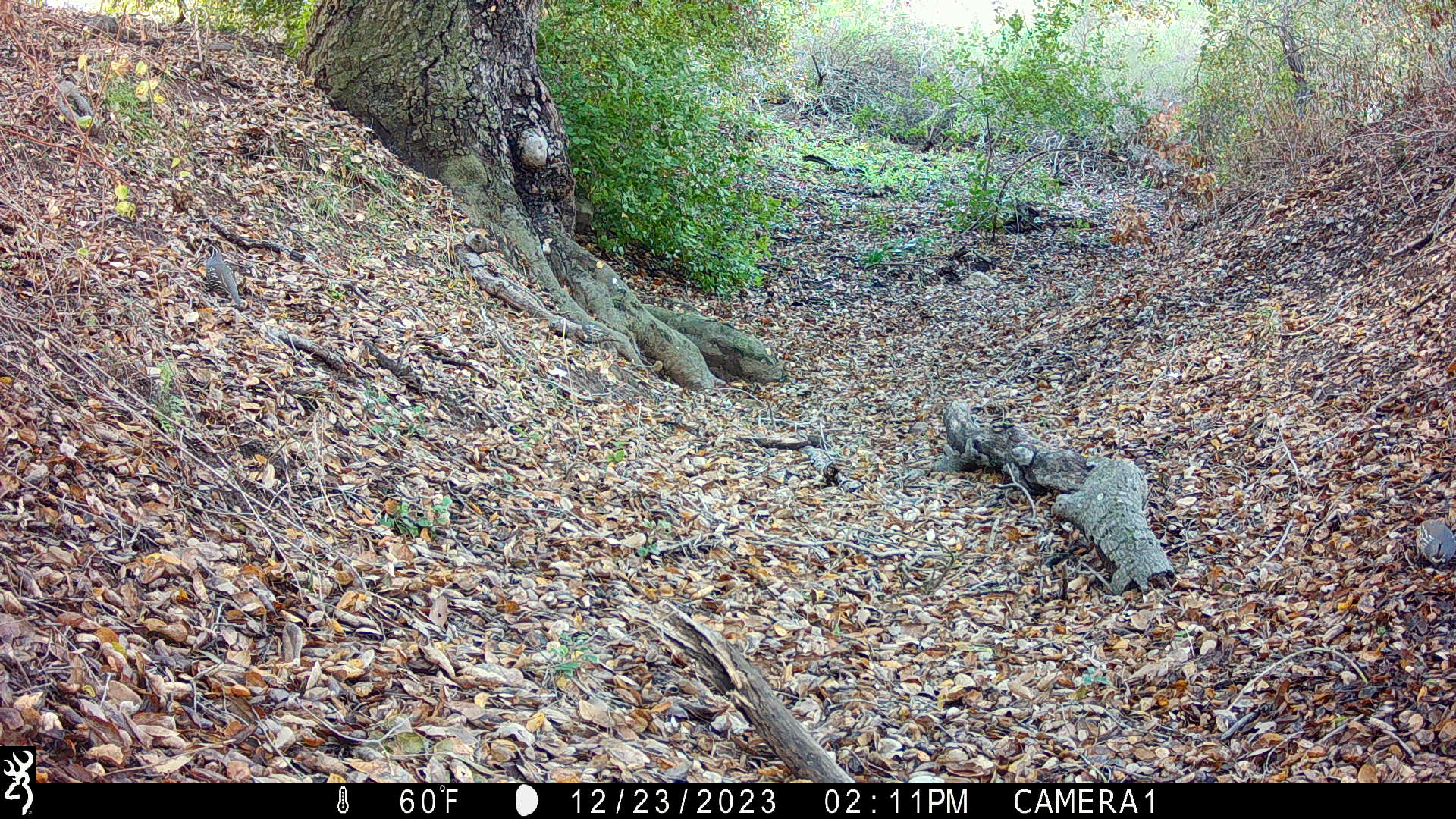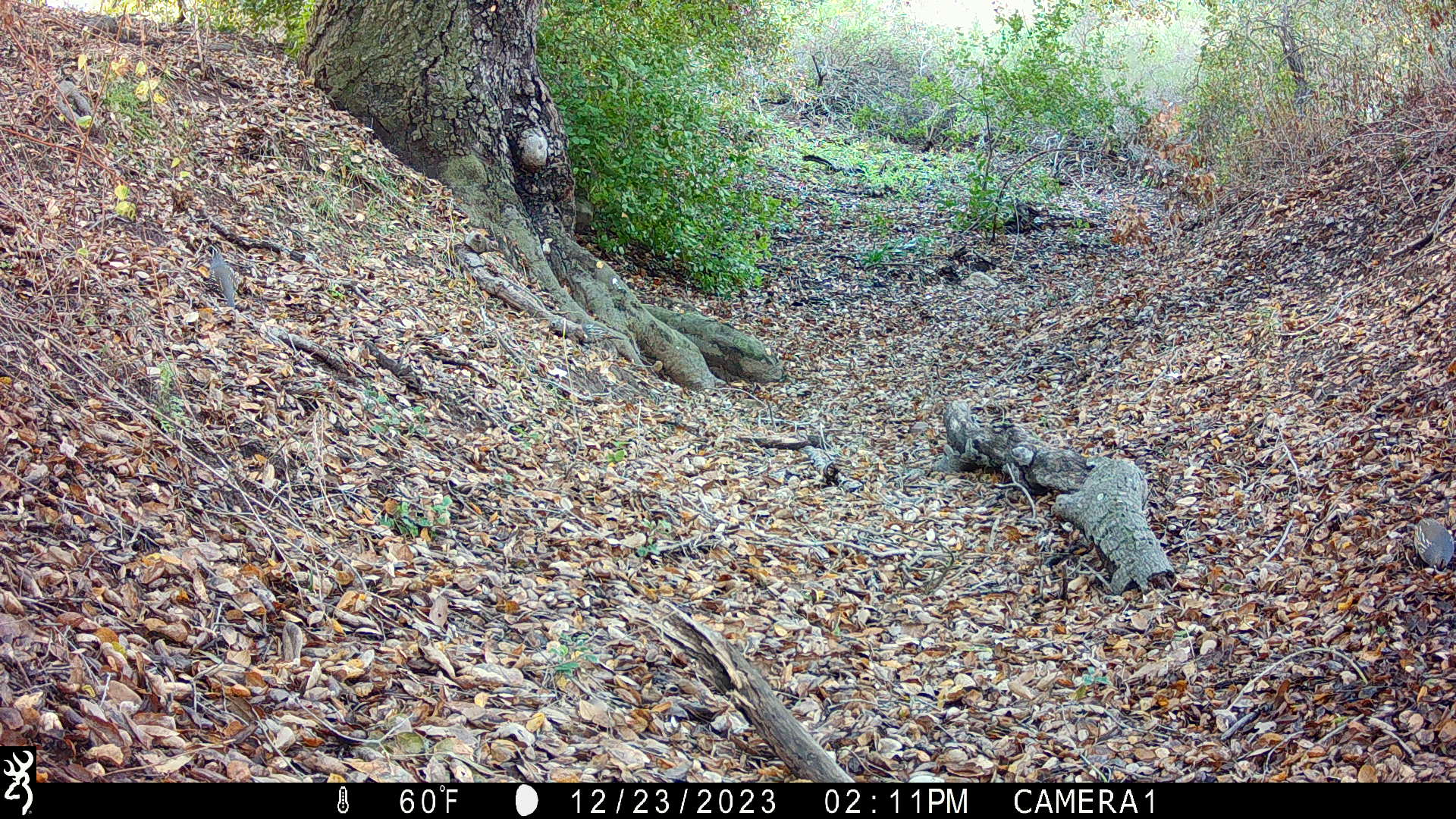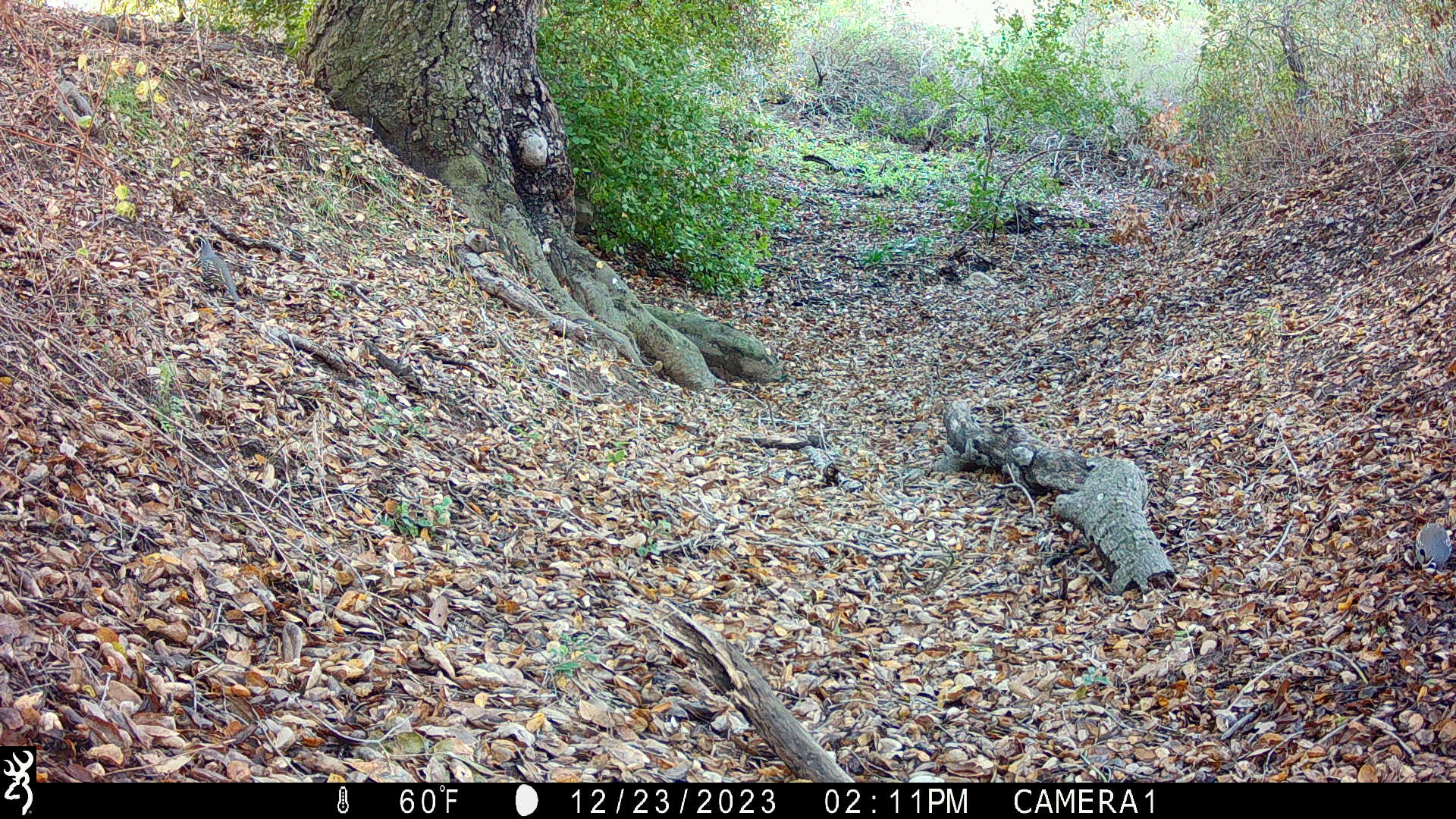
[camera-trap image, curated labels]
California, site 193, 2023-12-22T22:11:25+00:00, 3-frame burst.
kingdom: Animalia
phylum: Chordata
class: Aves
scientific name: Aves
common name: bird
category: unknown bird